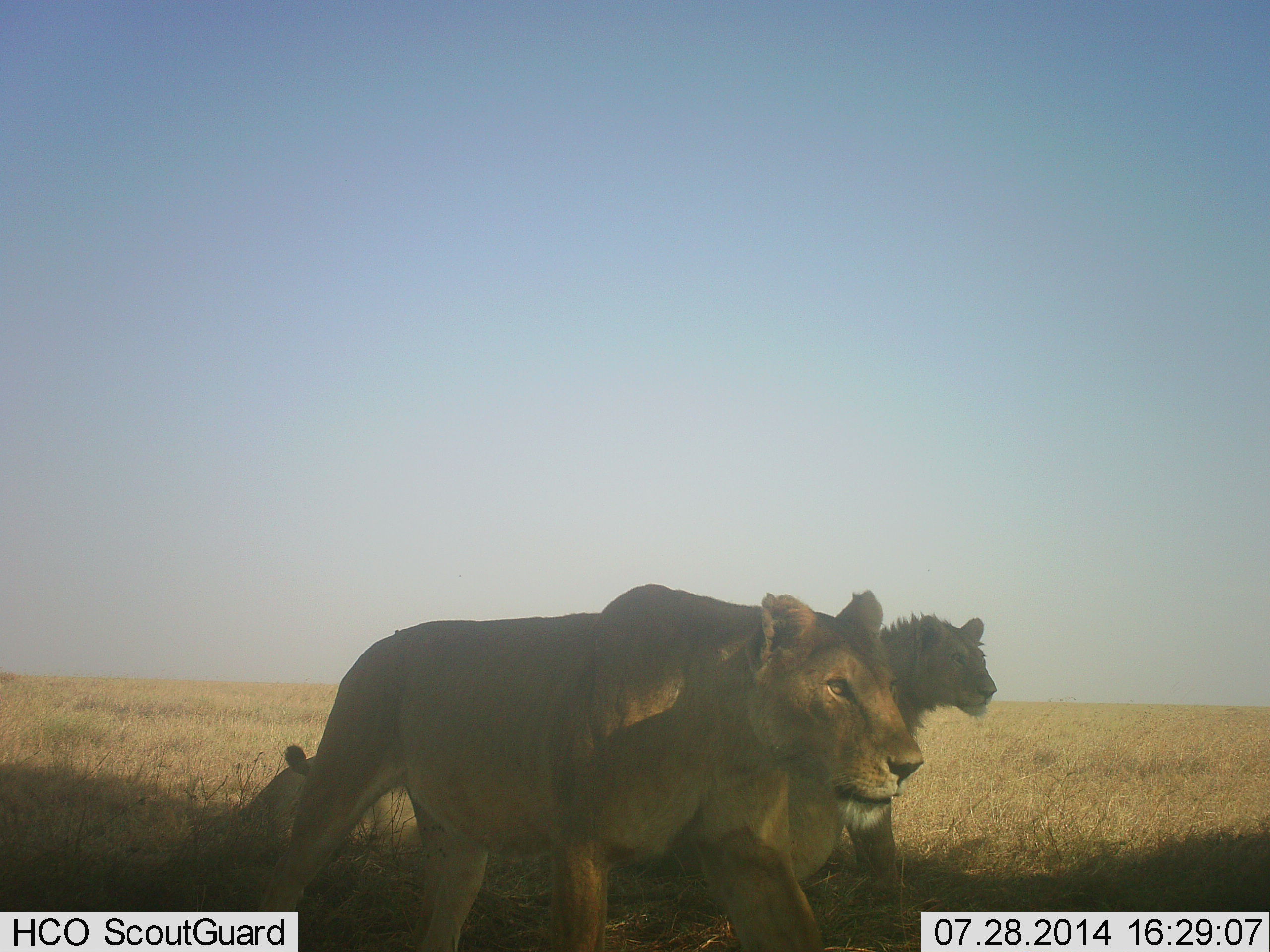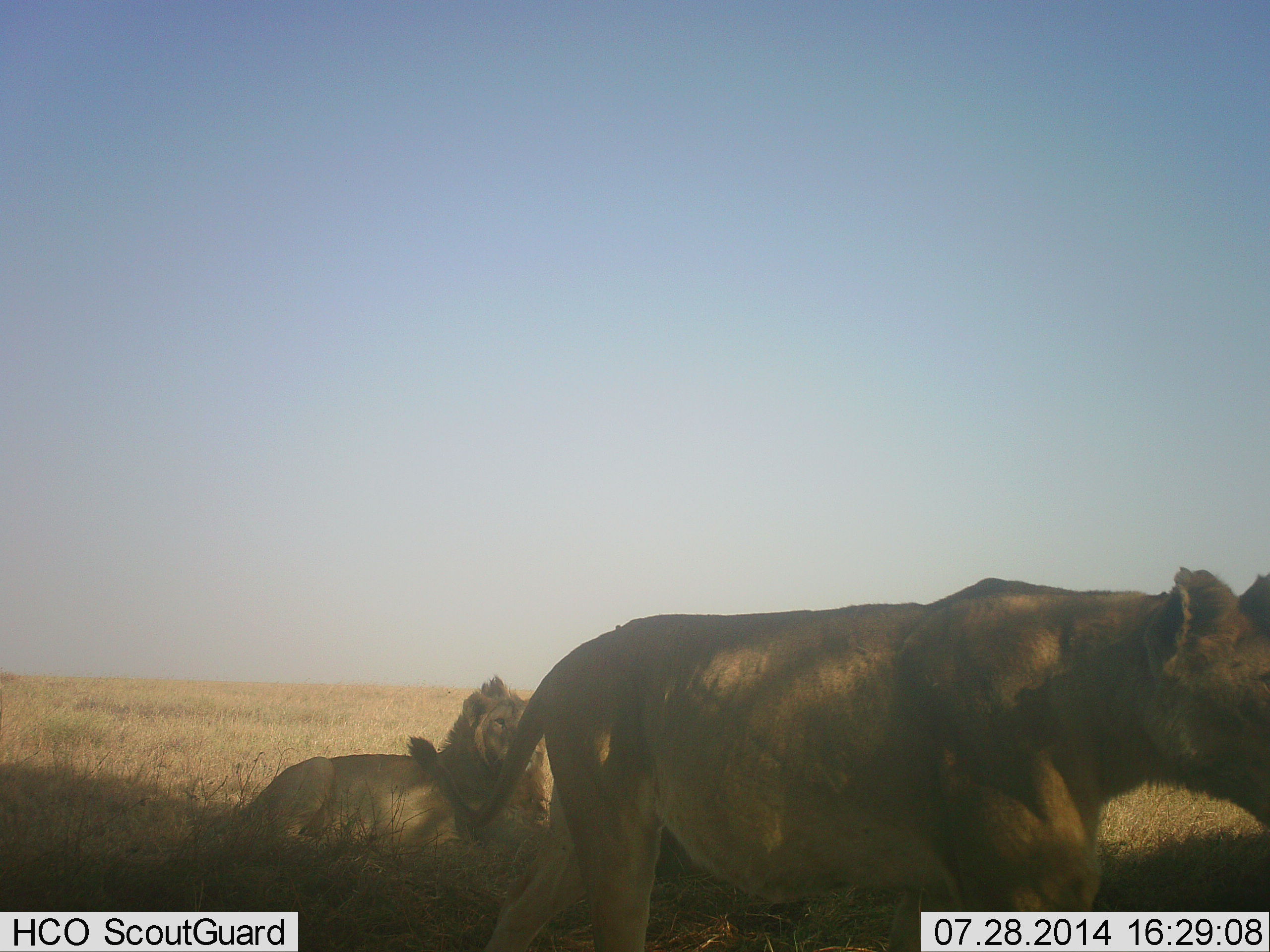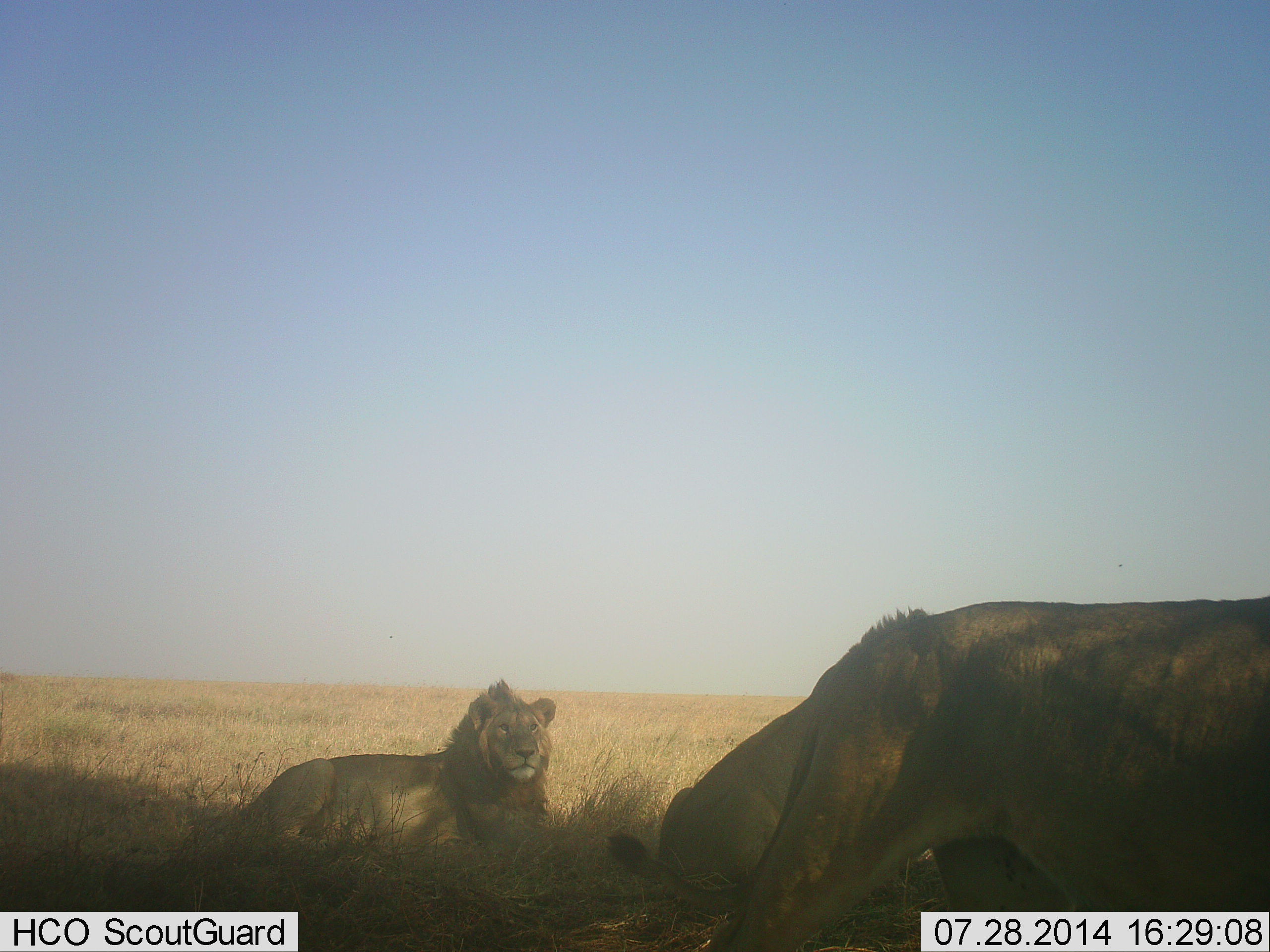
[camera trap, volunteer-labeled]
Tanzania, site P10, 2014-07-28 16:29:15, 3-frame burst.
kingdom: Animalia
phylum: Chordata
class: Mammalia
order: Carnivora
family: Felidae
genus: Panthera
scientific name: Panthera leo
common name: lion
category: lionfemale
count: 2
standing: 8%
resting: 33%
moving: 92%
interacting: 0%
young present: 0%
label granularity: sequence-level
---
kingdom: Animalia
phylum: Chordata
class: Mammalia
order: Carnivora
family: Felidae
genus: Panthera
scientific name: Panthera leo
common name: lion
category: lionmale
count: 1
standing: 0%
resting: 100%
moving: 18%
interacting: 0%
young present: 0%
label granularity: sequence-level